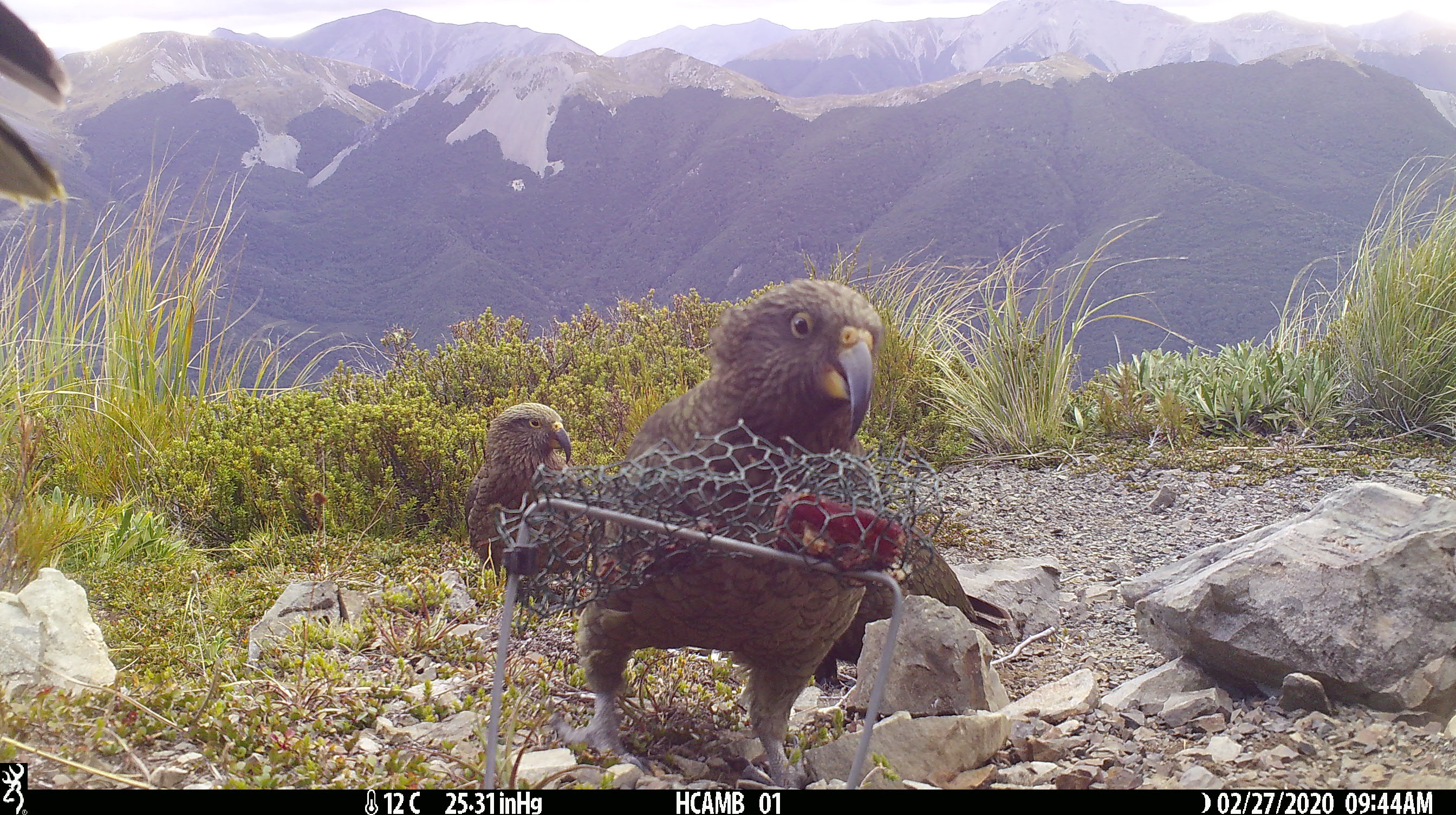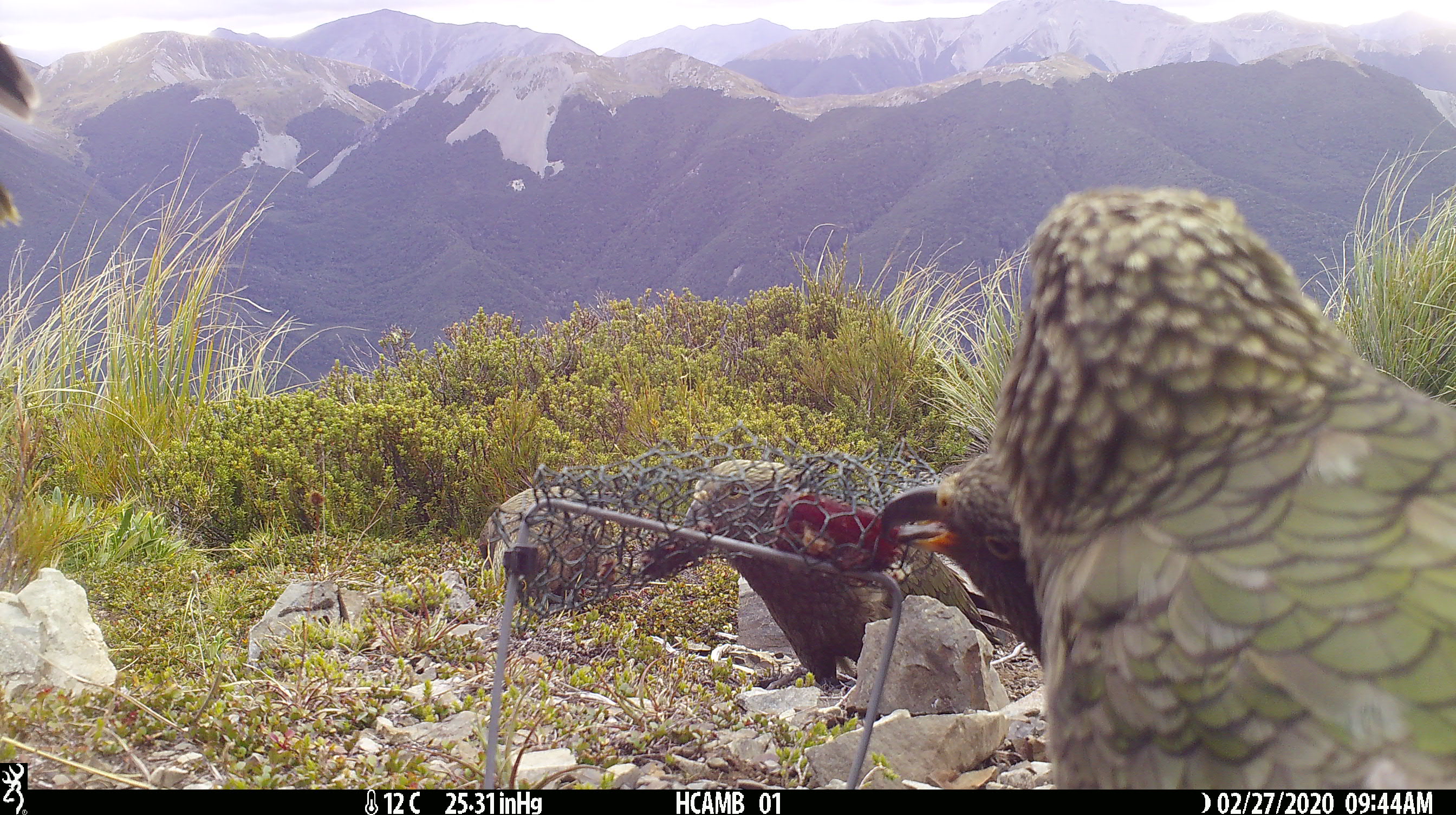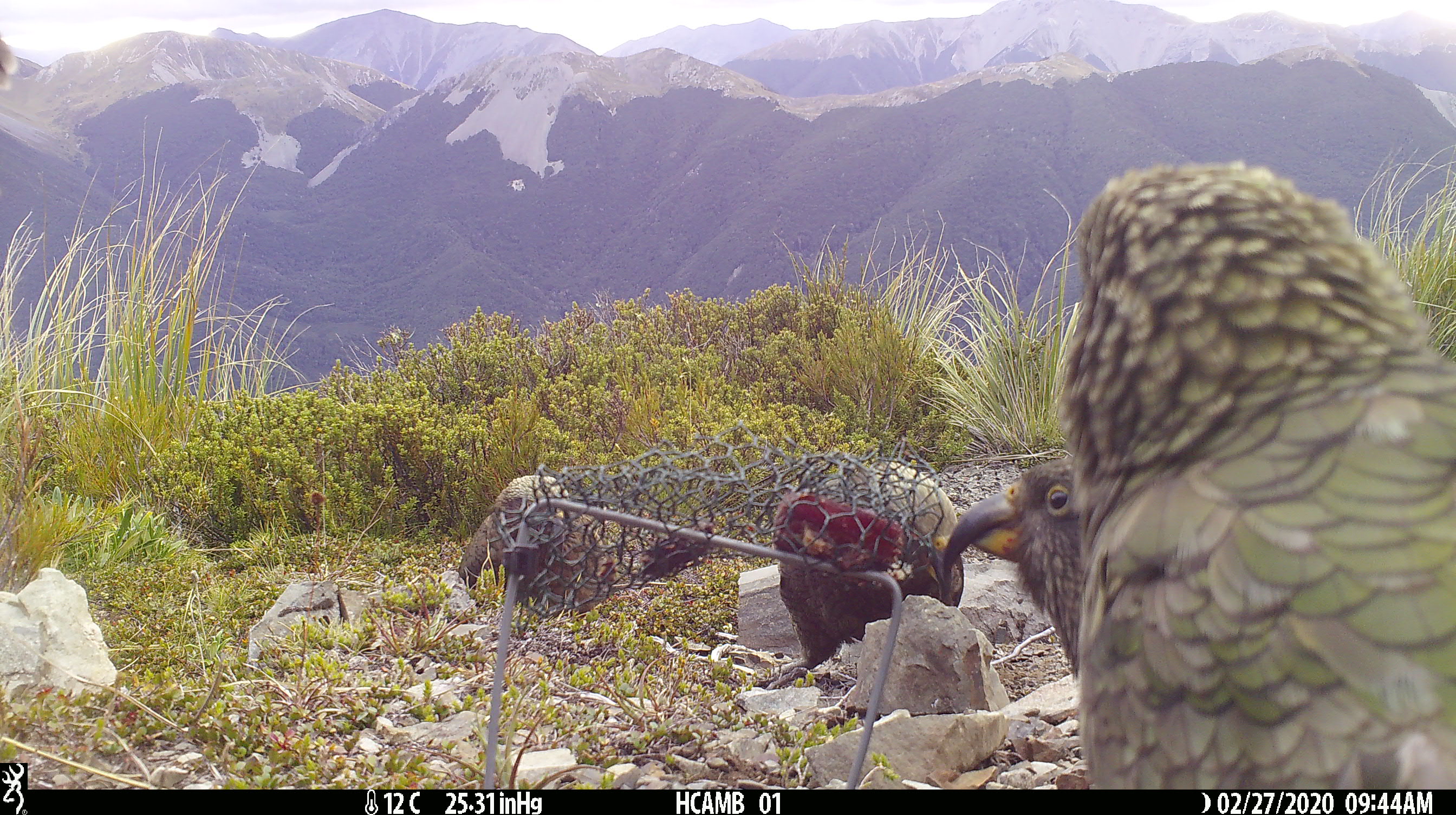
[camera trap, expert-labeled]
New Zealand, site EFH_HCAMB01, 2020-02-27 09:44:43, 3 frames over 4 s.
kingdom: Animalia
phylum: Chordata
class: Aves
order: Psittaciformes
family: Strigopidae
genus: Nestor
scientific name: Nestor notabilis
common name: kea